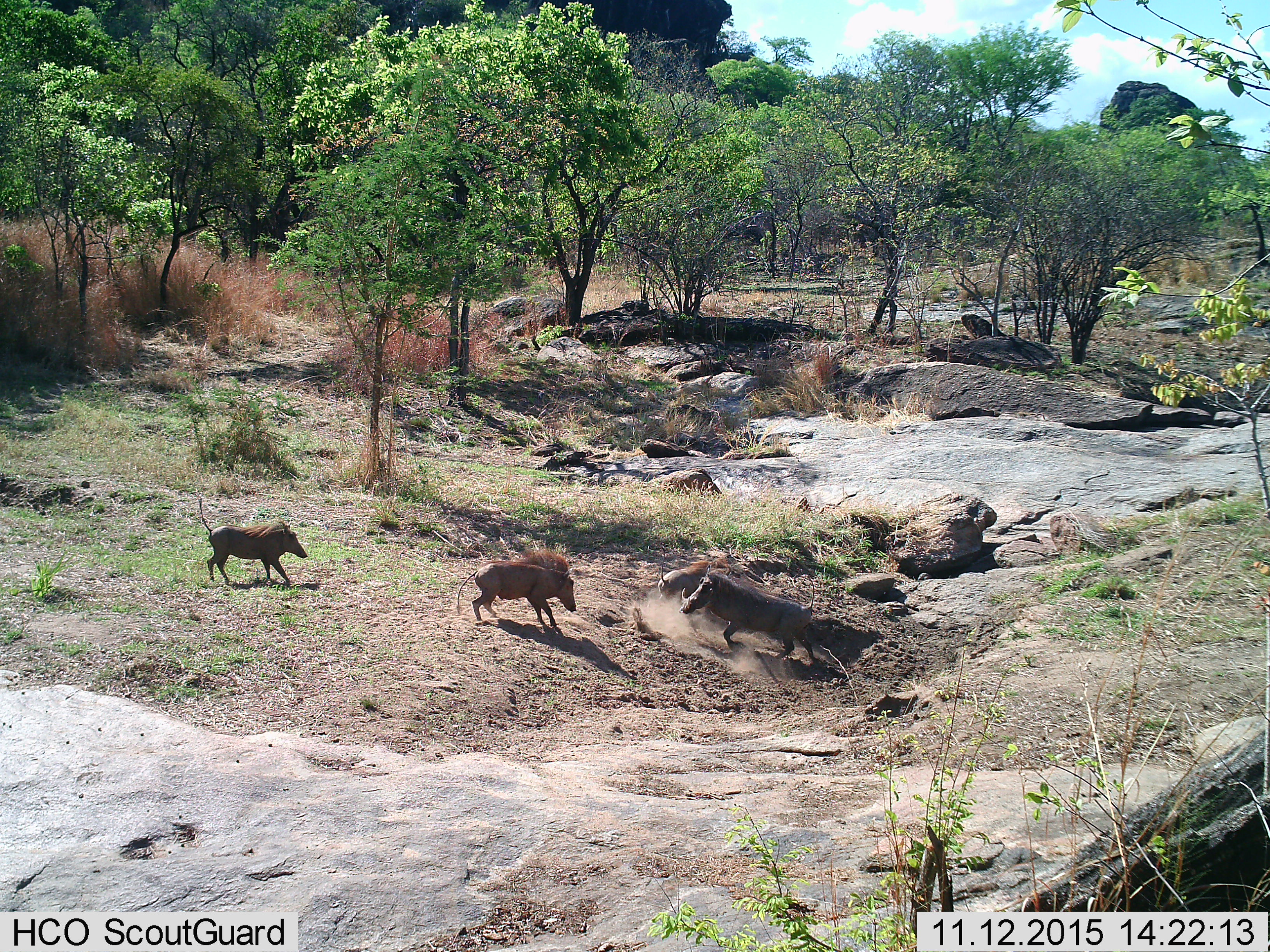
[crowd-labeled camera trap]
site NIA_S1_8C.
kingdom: Animalia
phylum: Chordata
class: Mammalia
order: Artiodactyla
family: Suidae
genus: Phacochoerus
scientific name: Phacochoerus africanus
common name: warthog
Warthog (Phacochoerus africanus), count 4. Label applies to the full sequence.